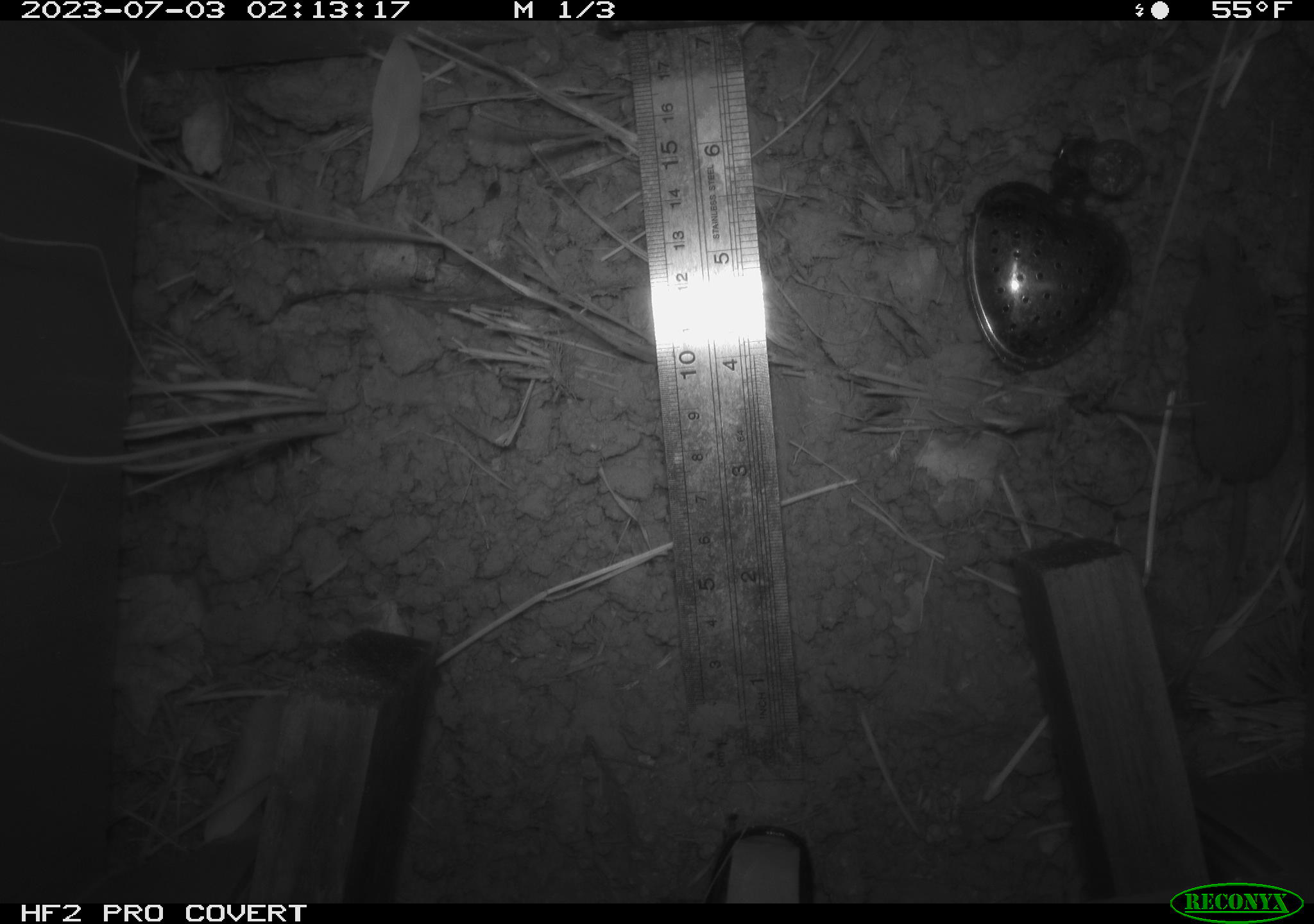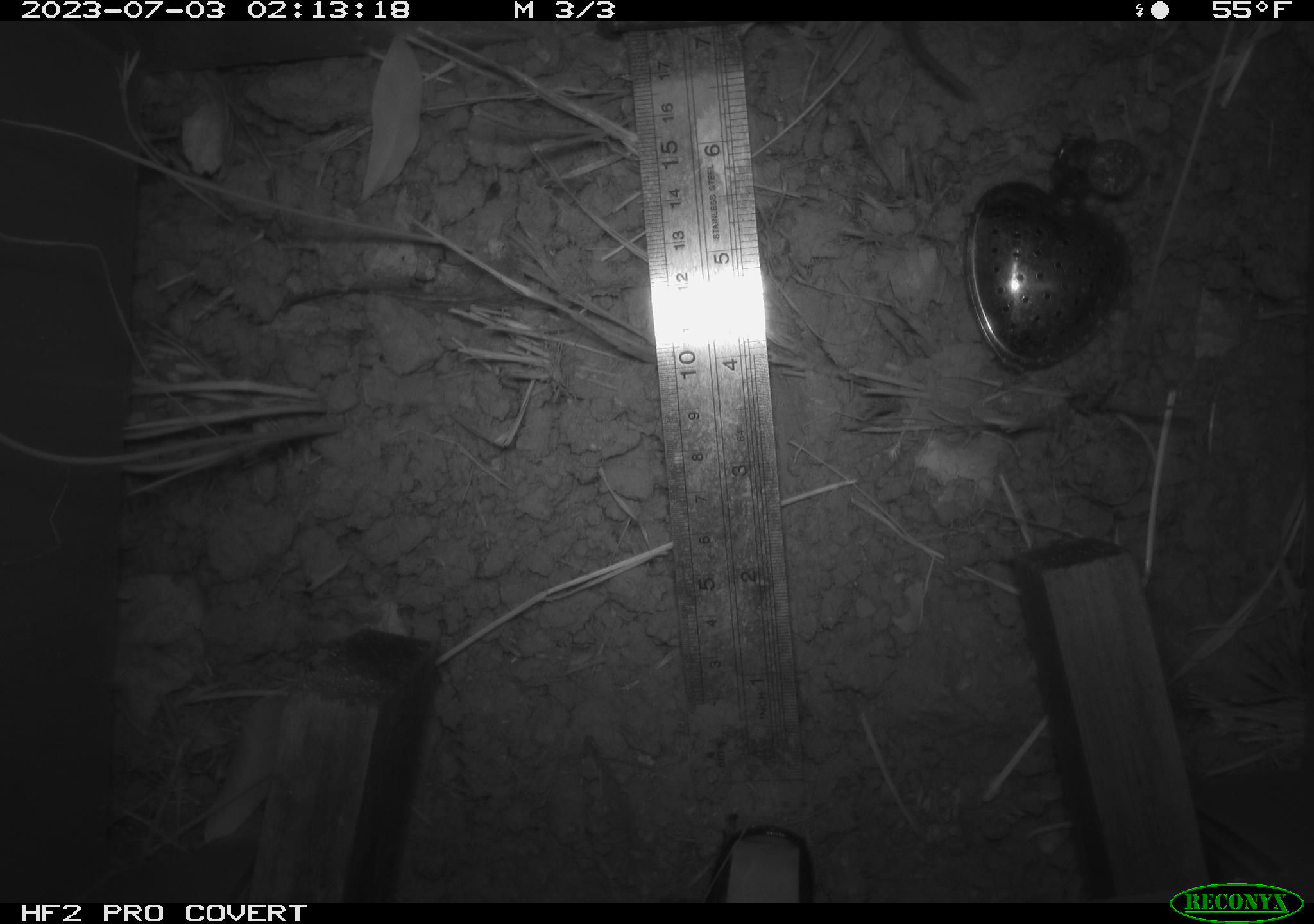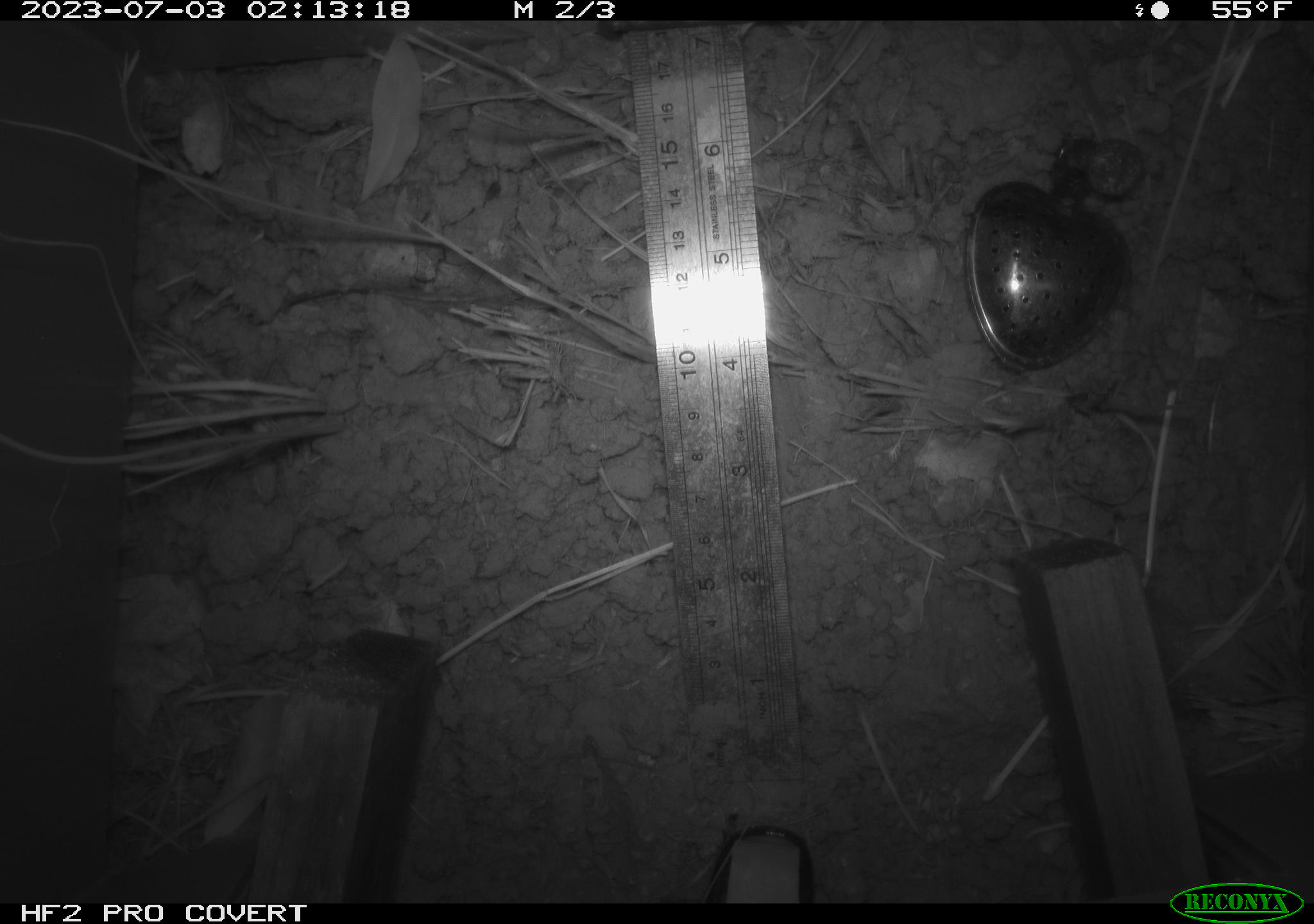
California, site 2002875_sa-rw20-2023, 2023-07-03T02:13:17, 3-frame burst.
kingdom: Animalia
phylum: Chordata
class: Mammalia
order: Eulipotyphla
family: Soricidae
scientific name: Soricidae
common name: shrews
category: soricidae family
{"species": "soricidae family (shrews) (Soricidae)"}